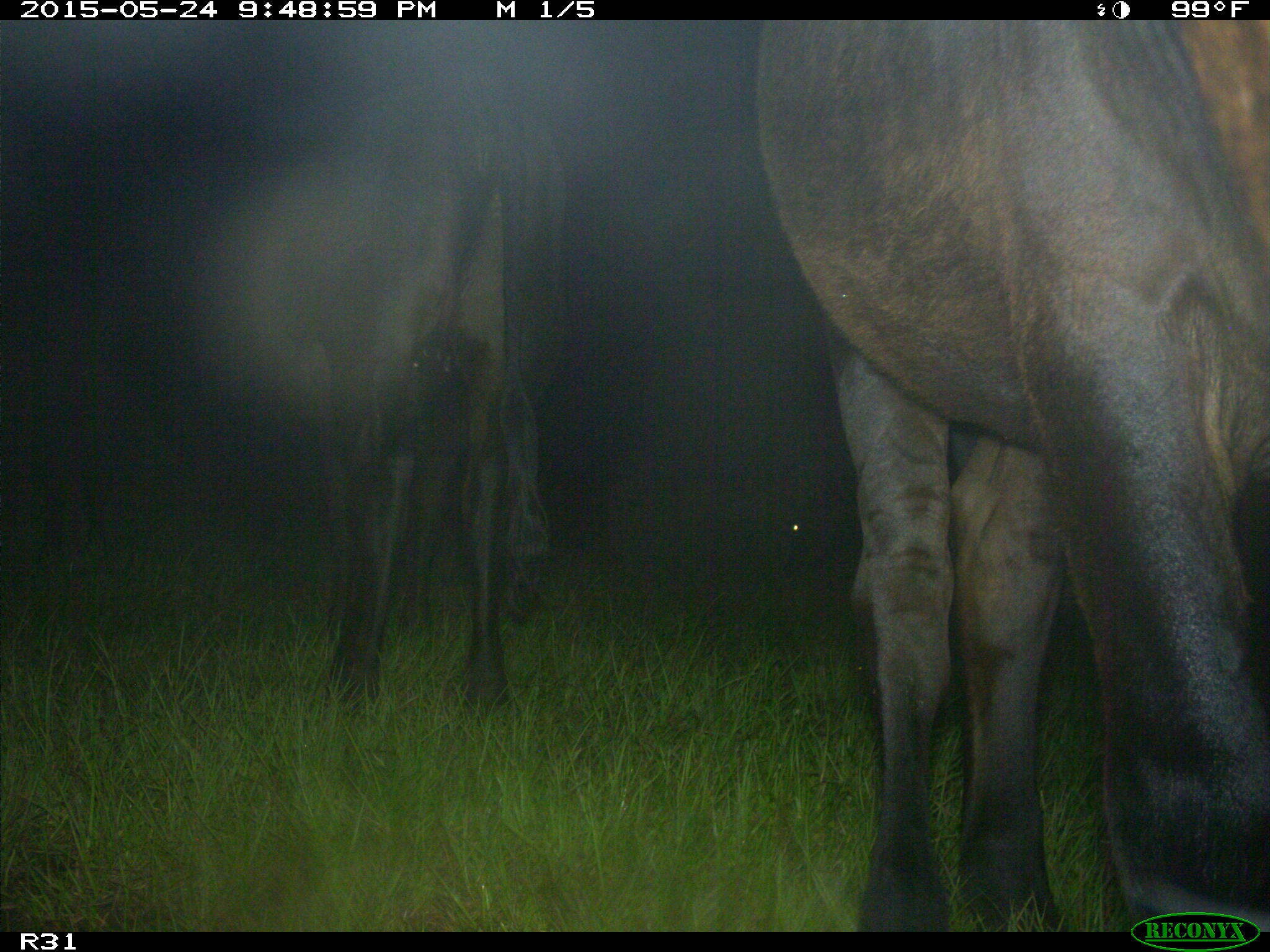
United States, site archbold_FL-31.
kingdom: Animalia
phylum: Chordata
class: Mammalia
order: Artiodactyla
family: Bovidae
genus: Bos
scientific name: Bos taurus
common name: domestic cow